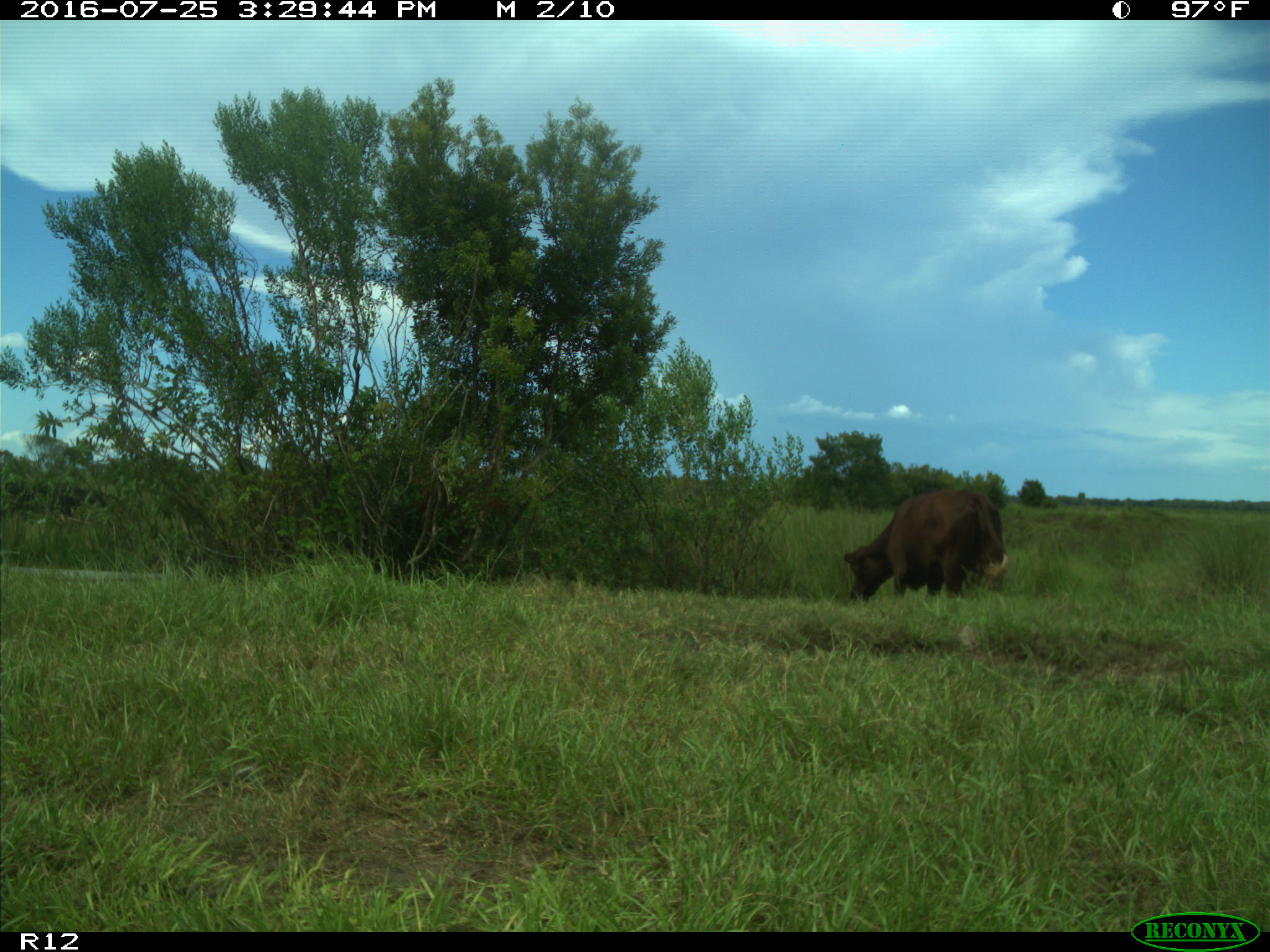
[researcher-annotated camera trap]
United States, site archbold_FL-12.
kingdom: Animalia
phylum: Chordata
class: Mammalia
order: Artiodactyla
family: Bovidae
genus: Bos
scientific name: Bos taurus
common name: domestic cow